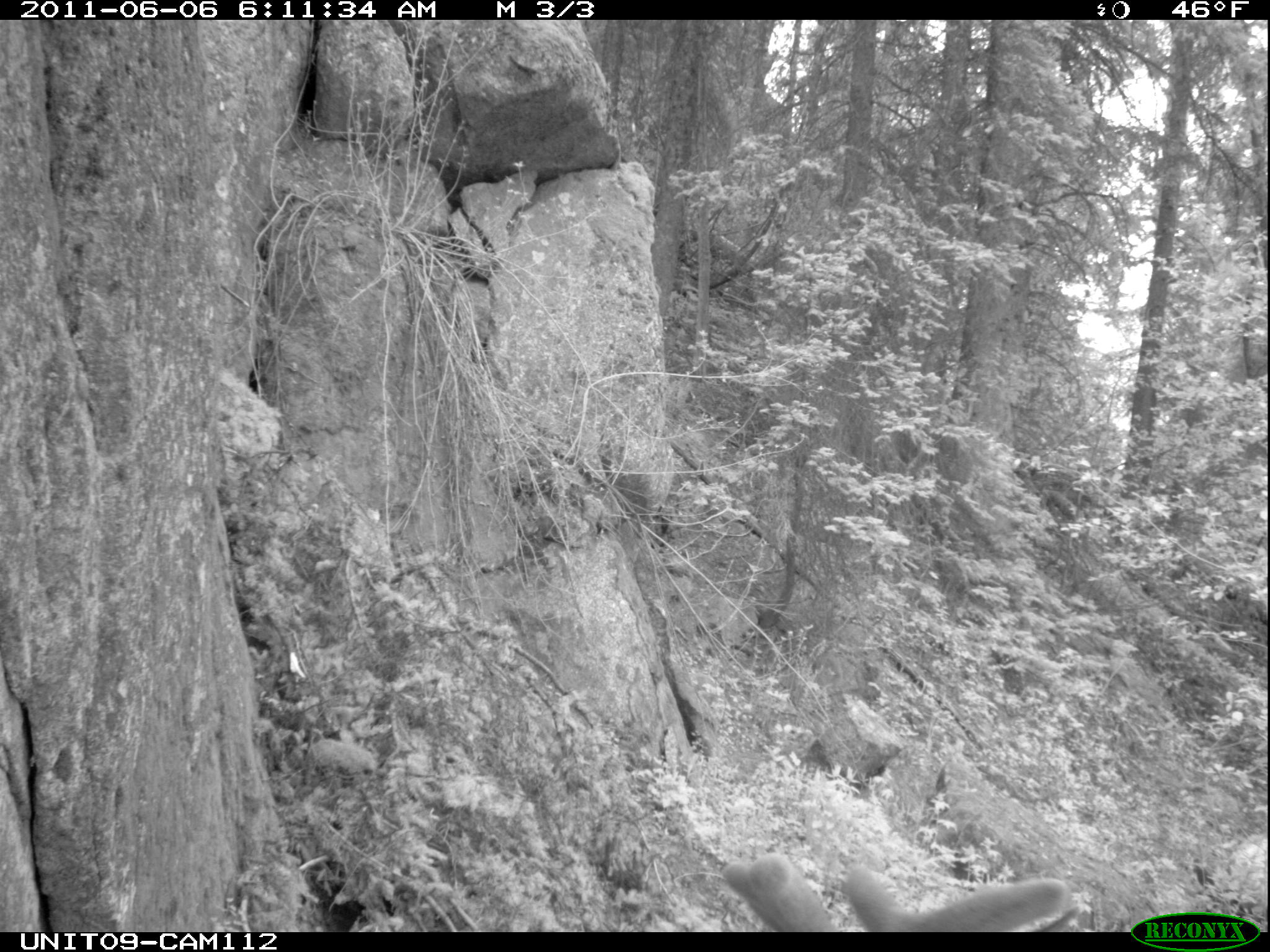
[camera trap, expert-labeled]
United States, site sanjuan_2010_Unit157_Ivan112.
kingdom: Animalia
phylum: Chordata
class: Mammalia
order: Artiodactyla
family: Cervidae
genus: Cervus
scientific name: Cervus elaphus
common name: red deer